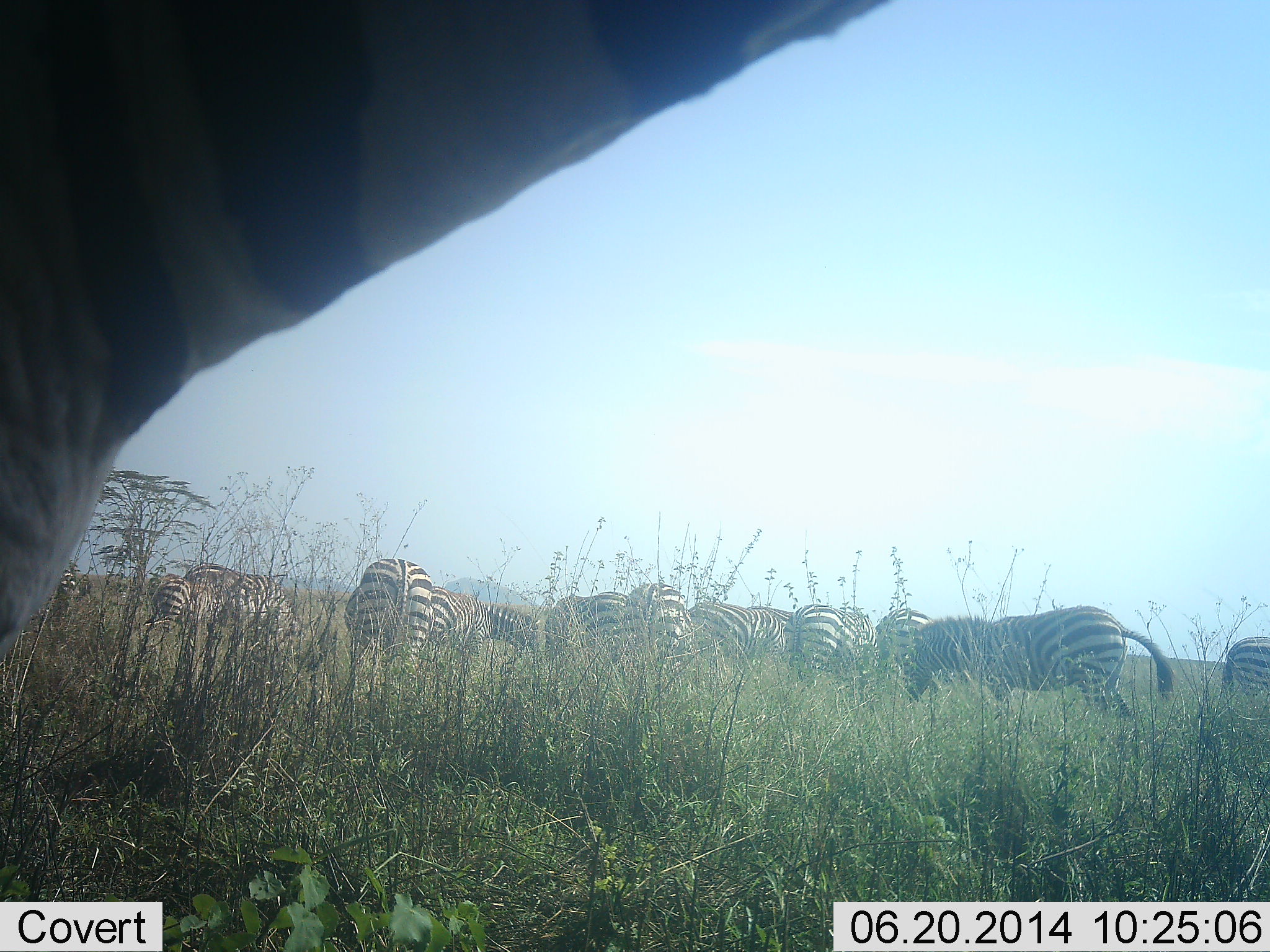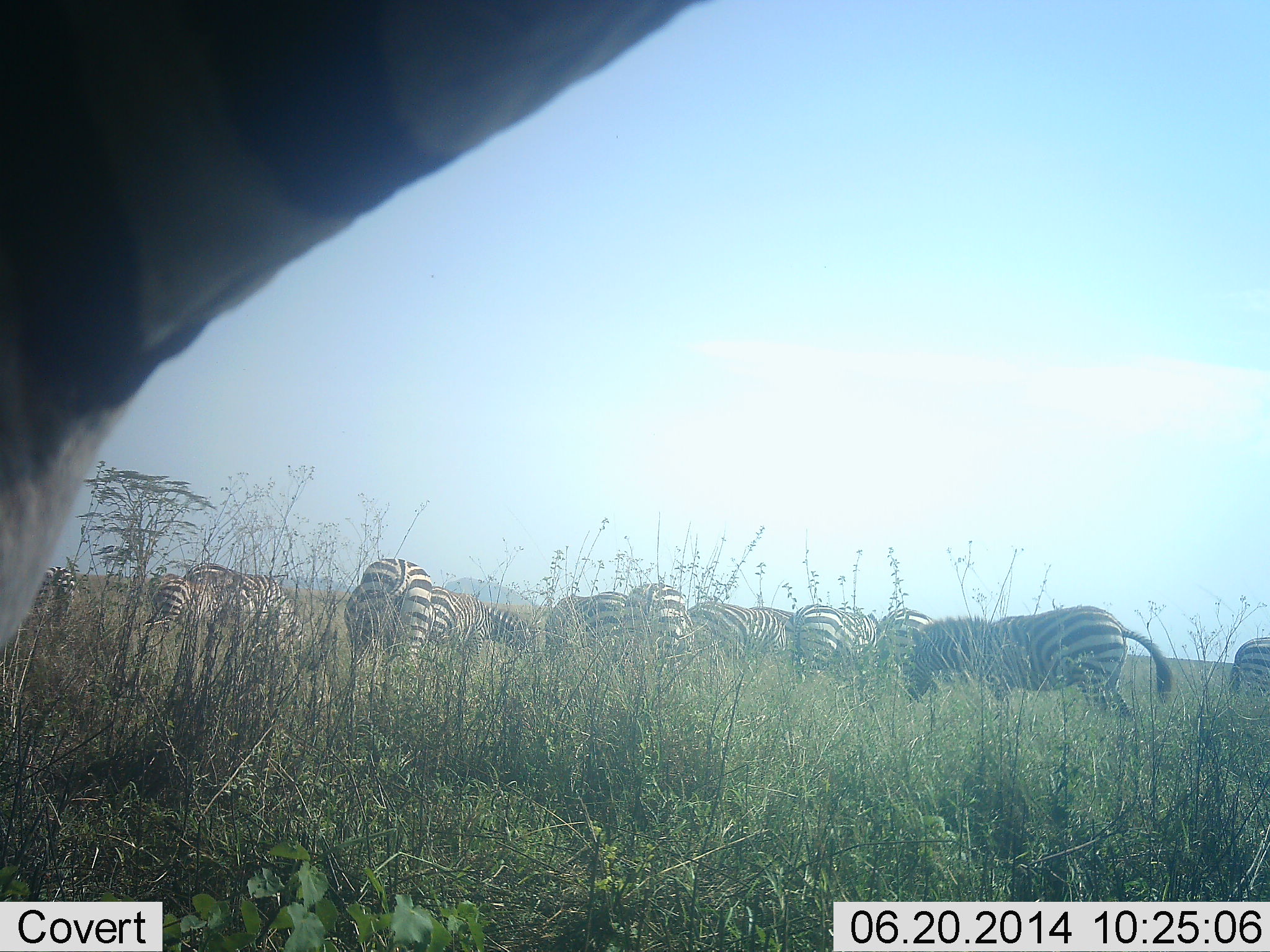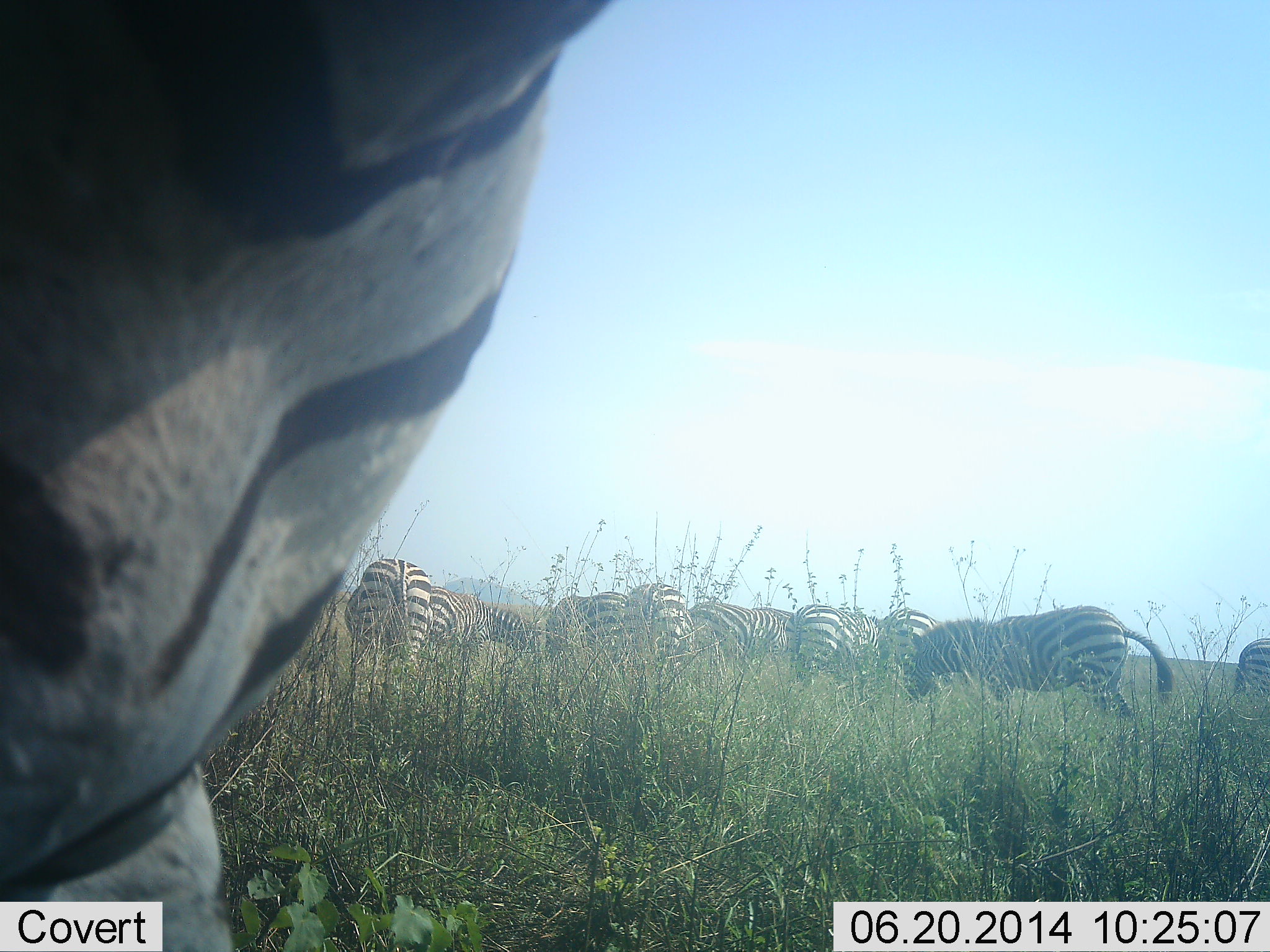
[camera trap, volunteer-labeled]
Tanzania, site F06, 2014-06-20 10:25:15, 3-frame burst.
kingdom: Animalia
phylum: Chordata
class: Mammalia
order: Perissodactyla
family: Equidae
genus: Equus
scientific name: Equus quagga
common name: plains zebra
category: zebra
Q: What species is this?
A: Zebra (plains zebra) (Equus quagga).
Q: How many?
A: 11-50.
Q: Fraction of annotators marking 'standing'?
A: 90%.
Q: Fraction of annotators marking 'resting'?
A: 10%.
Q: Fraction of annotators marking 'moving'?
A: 0%.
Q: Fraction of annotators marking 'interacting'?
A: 0%.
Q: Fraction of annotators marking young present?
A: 10%.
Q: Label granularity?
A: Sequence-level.